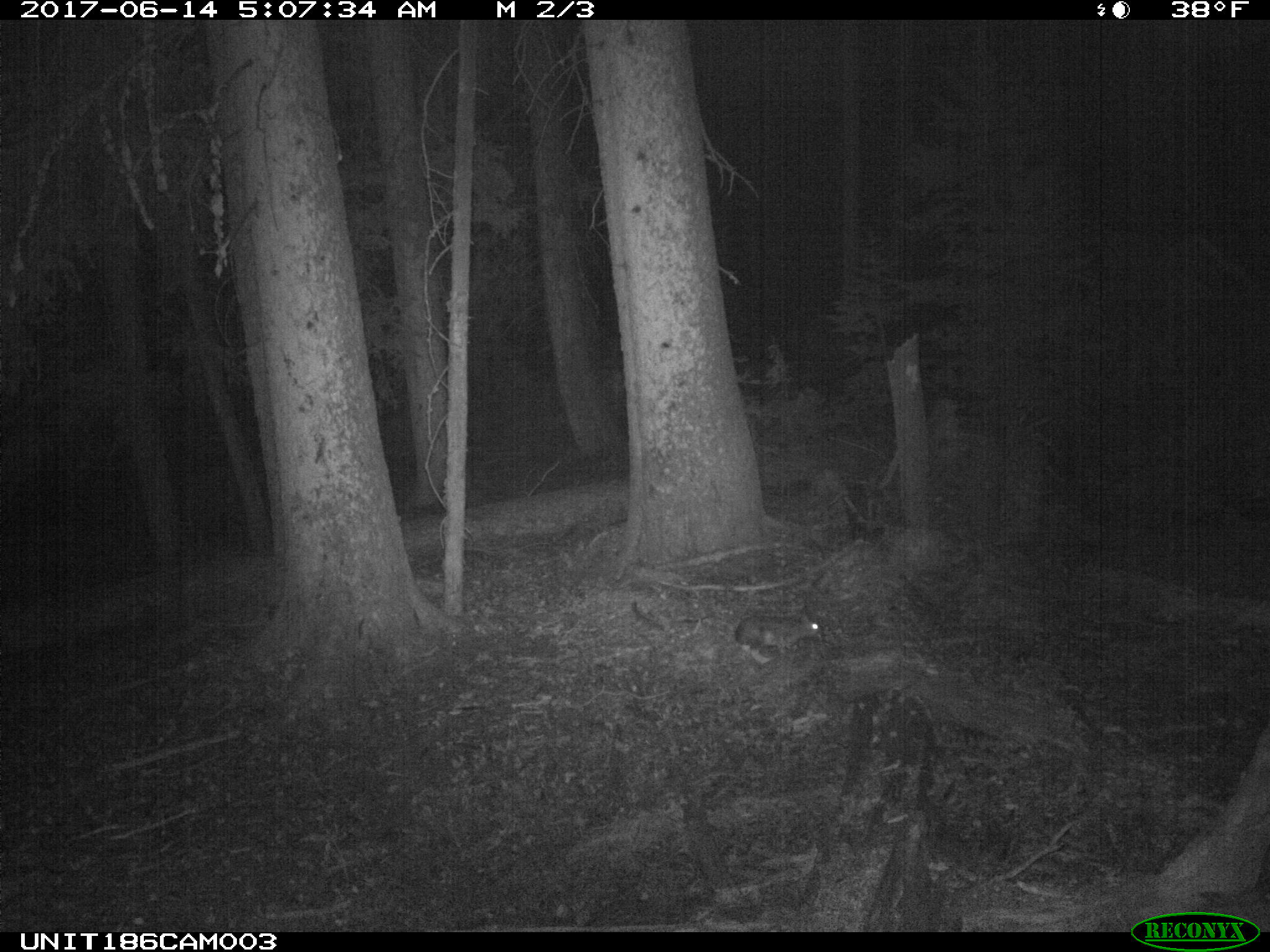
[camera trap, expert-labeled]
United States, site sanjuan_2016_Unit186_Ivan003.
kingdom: Animalia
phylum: Chordata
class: Mammalia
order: Lagomorpha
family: Leporidae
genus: Lepus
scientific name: Lepus americanus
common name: snowshoe hare